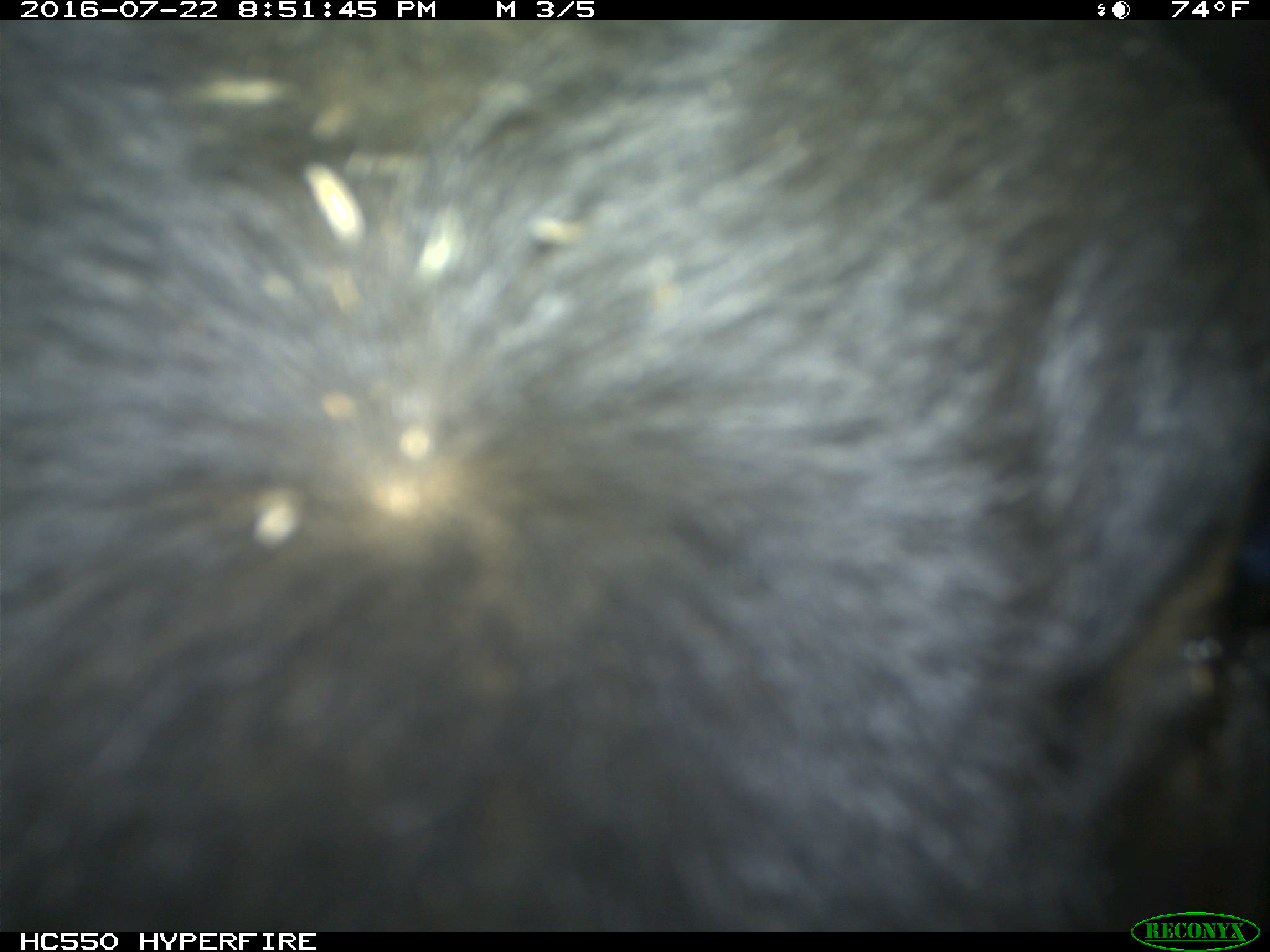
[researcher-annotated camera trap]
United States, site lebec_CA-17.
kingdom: Animalia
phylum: Chordata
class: Mammalia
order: Artiodactyla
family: Bovidae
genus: Bos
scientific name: Bos taurus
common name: domestic cow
Bos taurus (domestic cow).